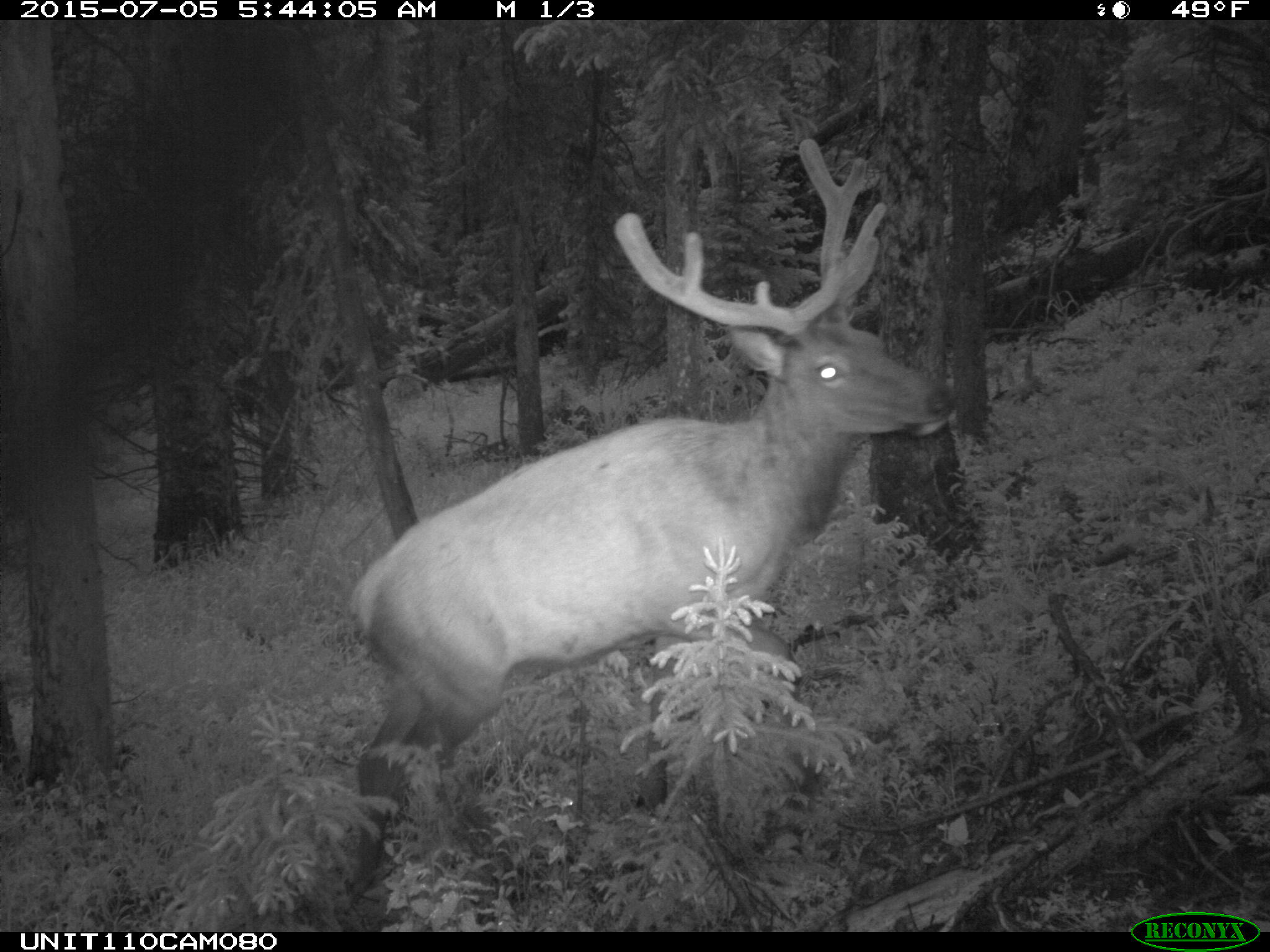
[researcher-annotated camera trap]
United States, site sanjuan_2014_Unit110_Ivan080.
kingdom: Animalia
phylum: Chordata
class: Mammalia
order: Artiodactyla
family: Cervidae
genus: Cervus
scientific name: Cervus elaphus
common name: red deer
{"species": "Cervus elaphus (red deer)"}